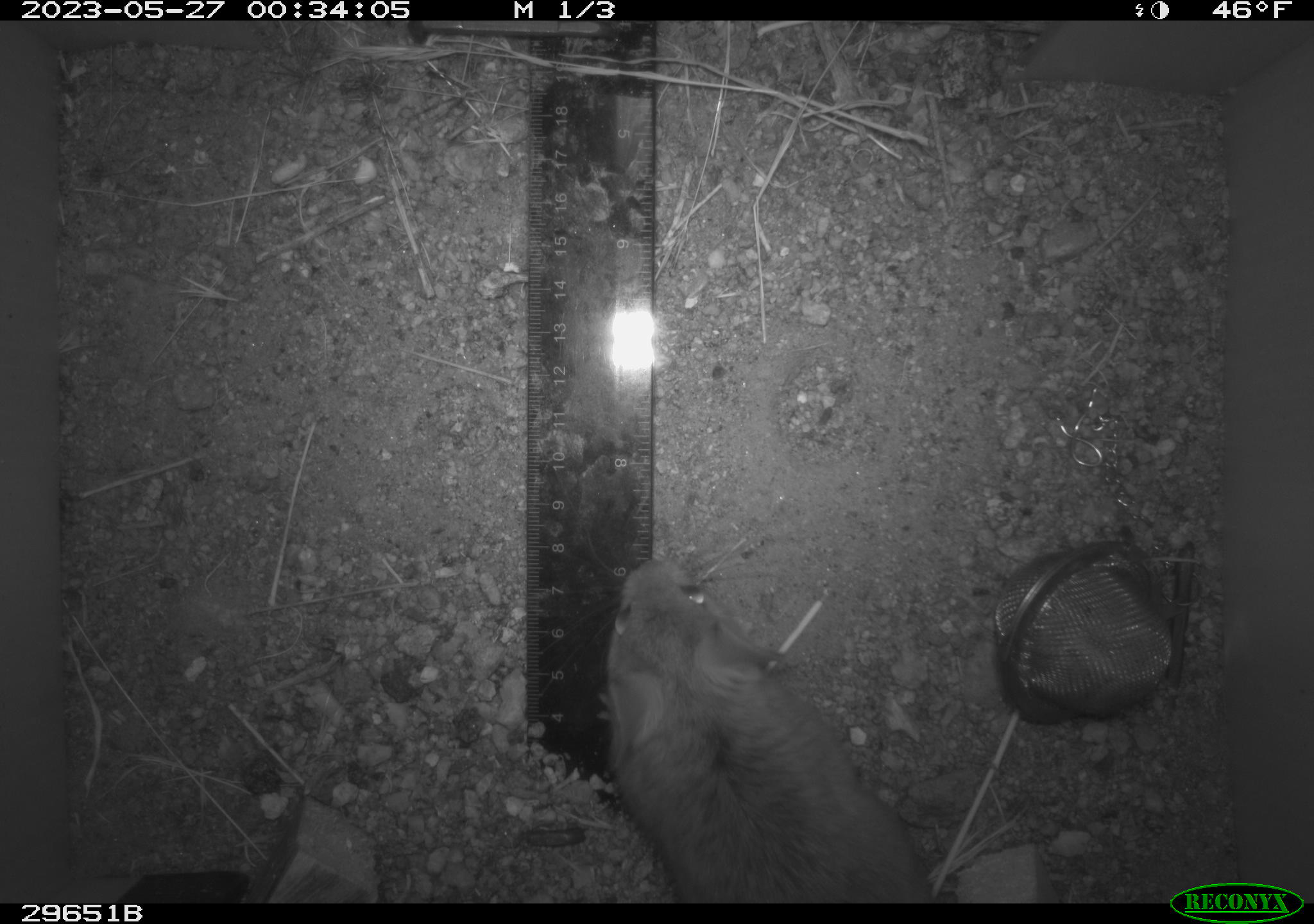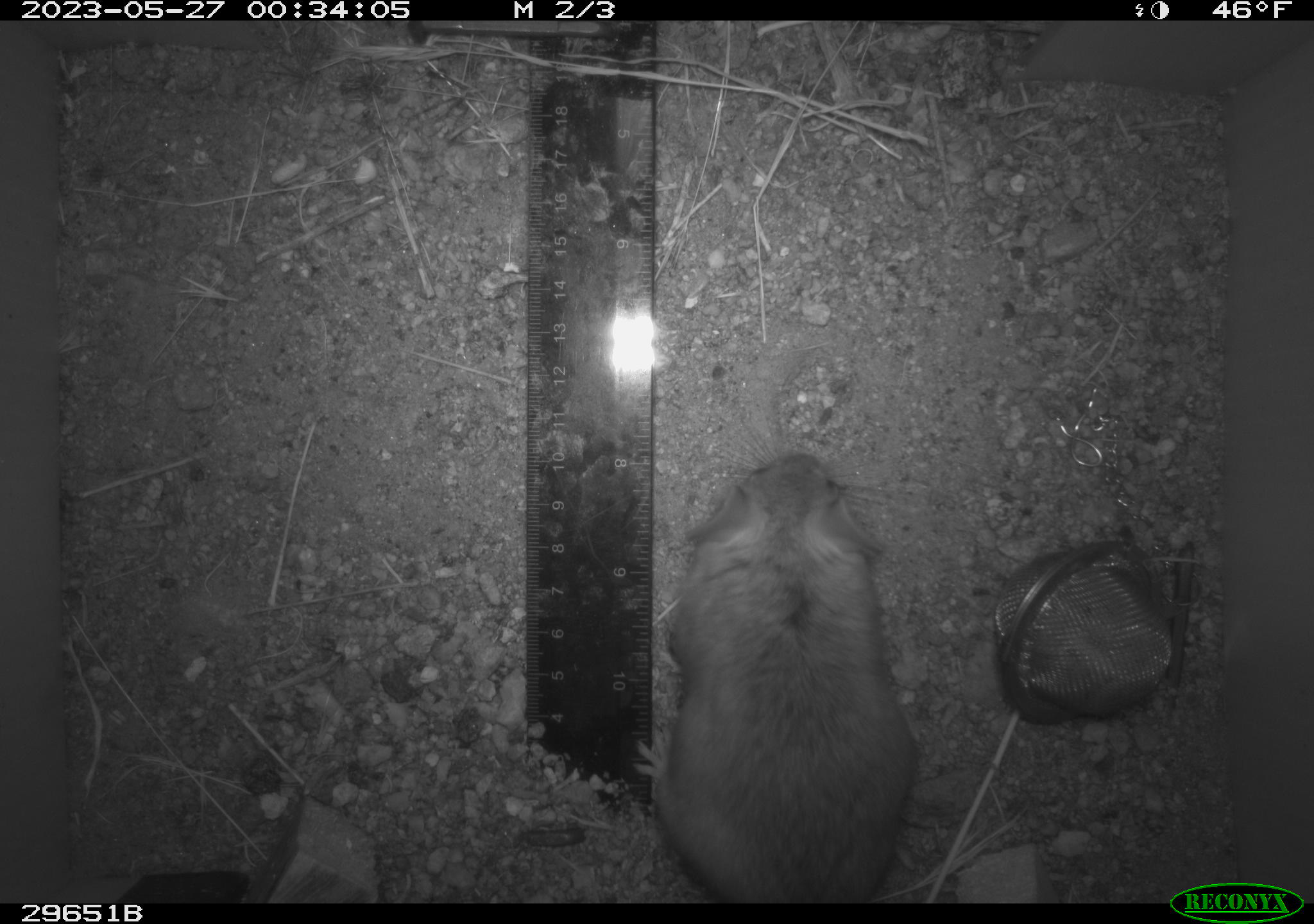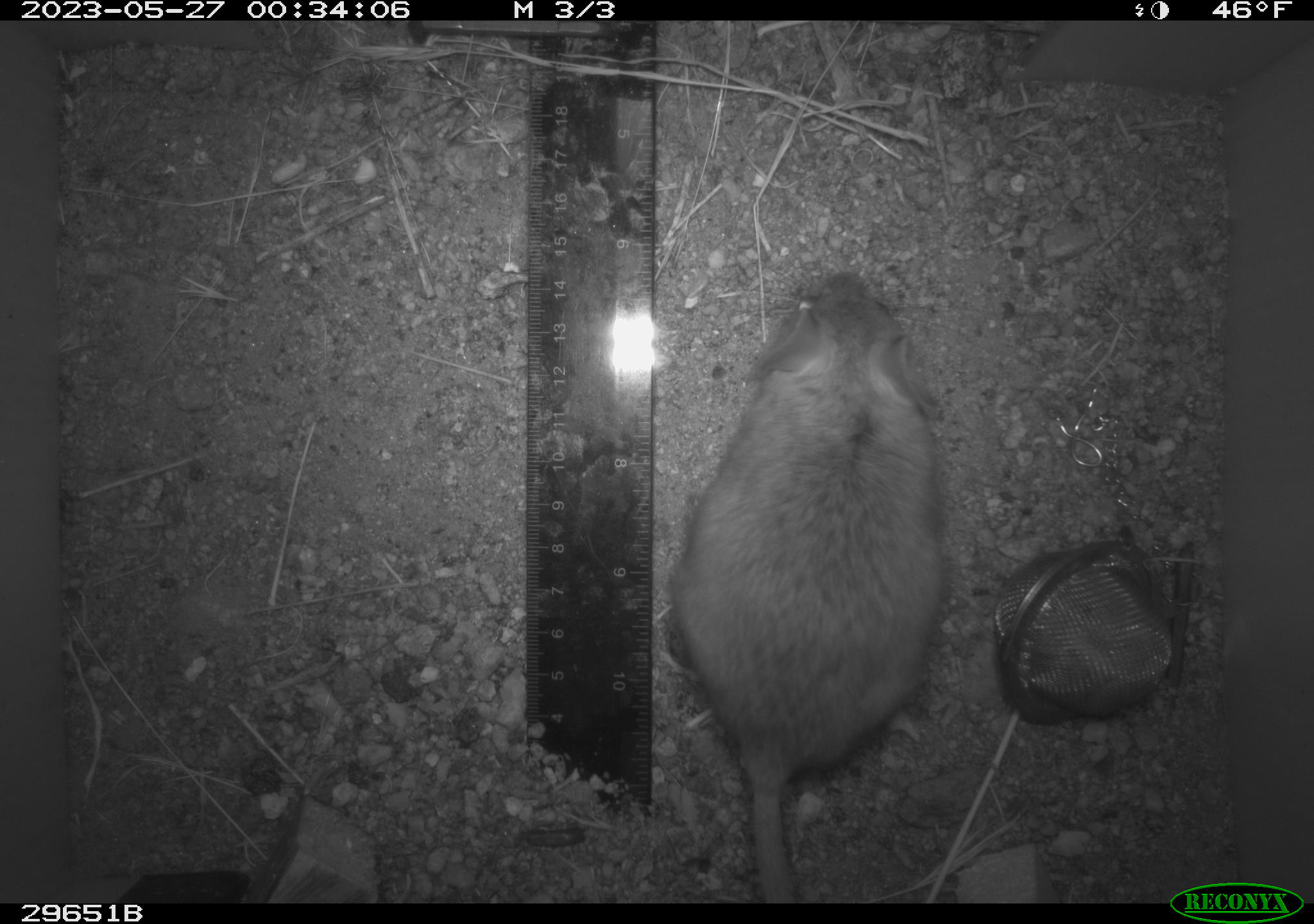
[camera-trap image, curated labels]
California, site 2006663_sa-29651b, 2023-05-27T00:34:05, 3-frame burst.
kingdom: Animalia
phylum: Chordata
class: Mammalia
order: Rodentia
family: Cricetidae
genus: Neotoma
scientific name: Neotoma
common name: pack rat or woodrat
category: neotoma species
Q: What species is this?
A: Neotoma species (pack rat or woodrat) (Neotoma).